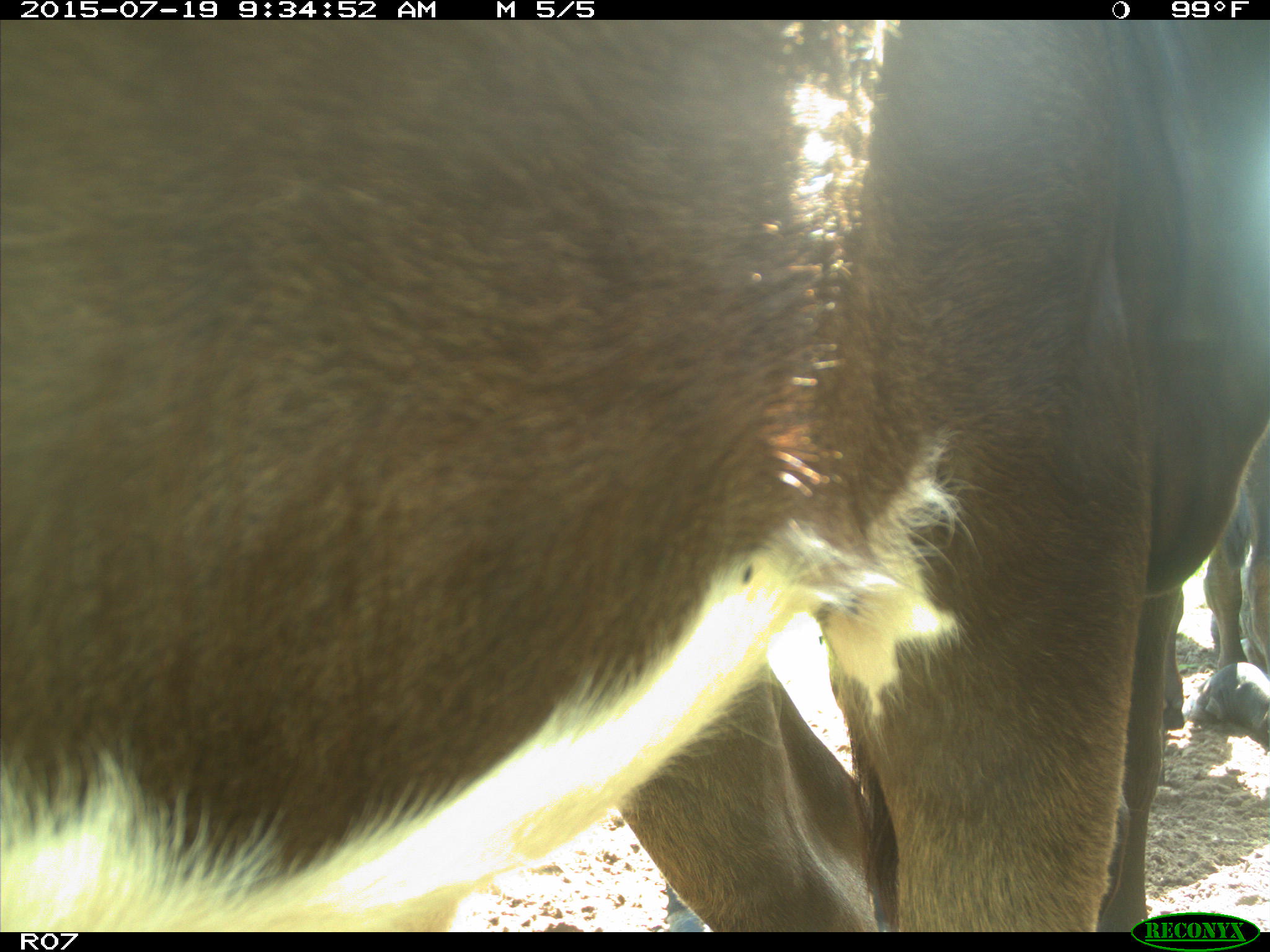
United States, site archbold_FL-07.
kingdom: Animalia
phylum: Chordata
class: Mammalia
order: Artiodactyla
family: Bovidae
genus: Bos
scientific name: Bos taurus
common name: domestic cow